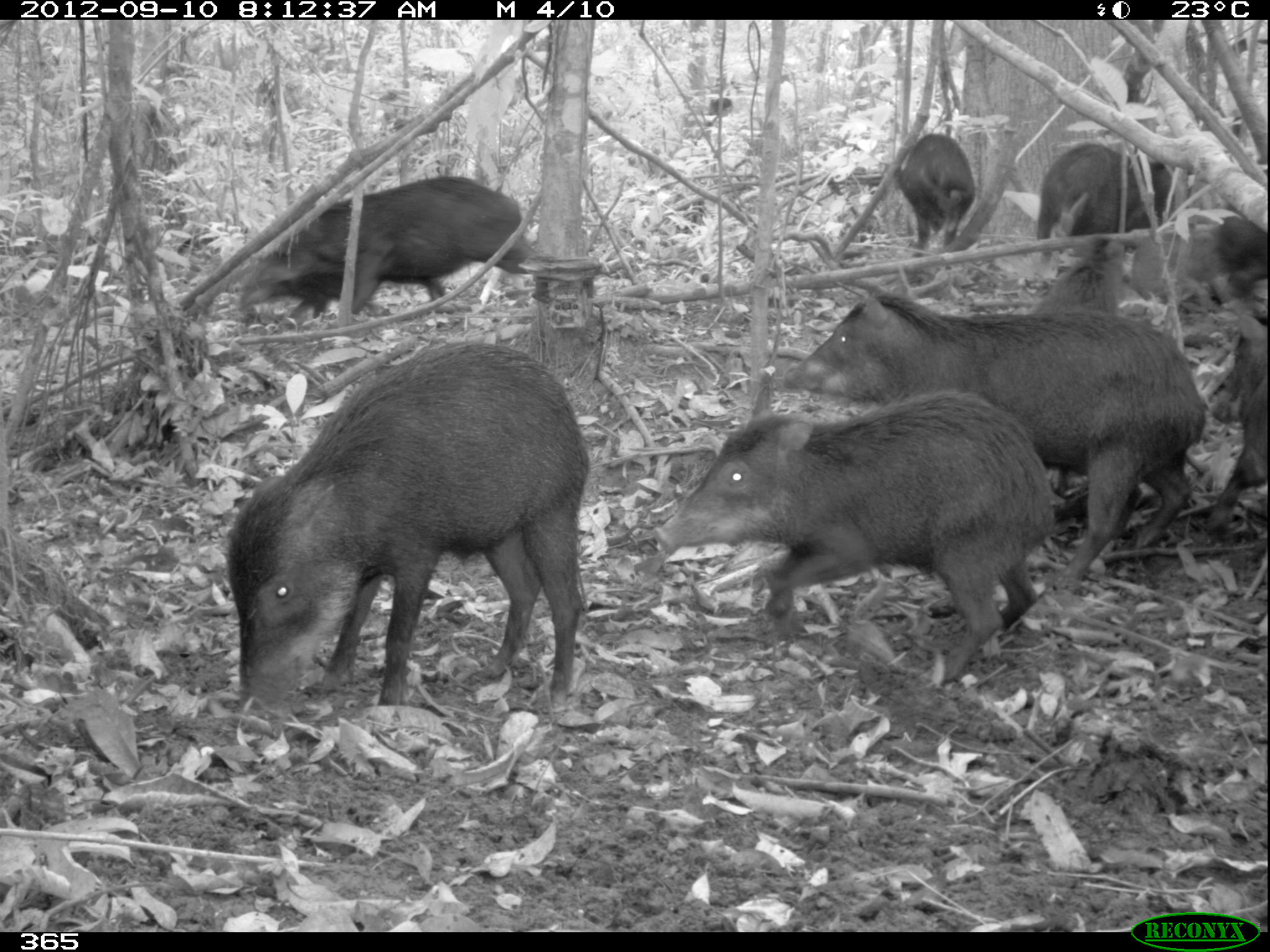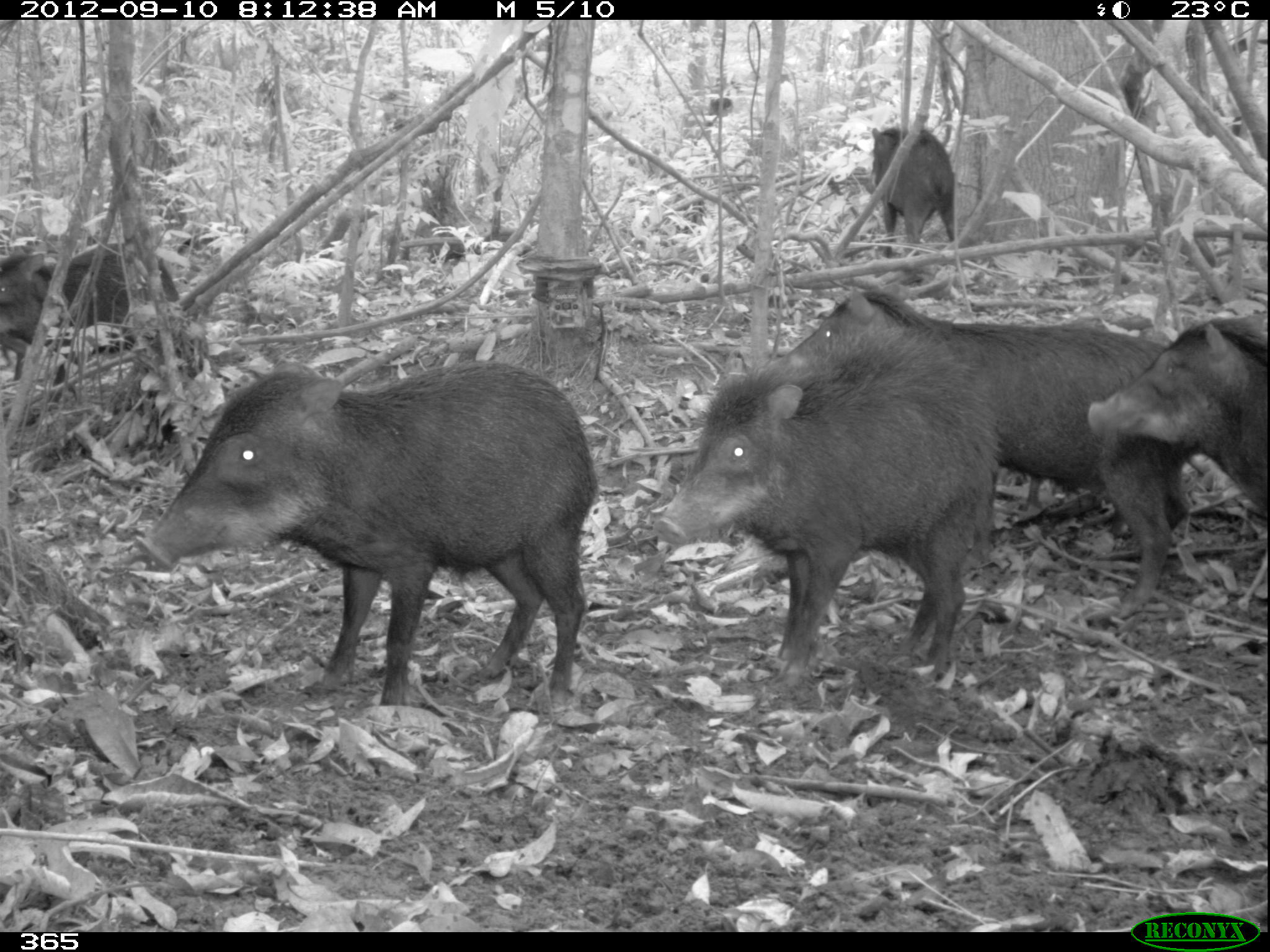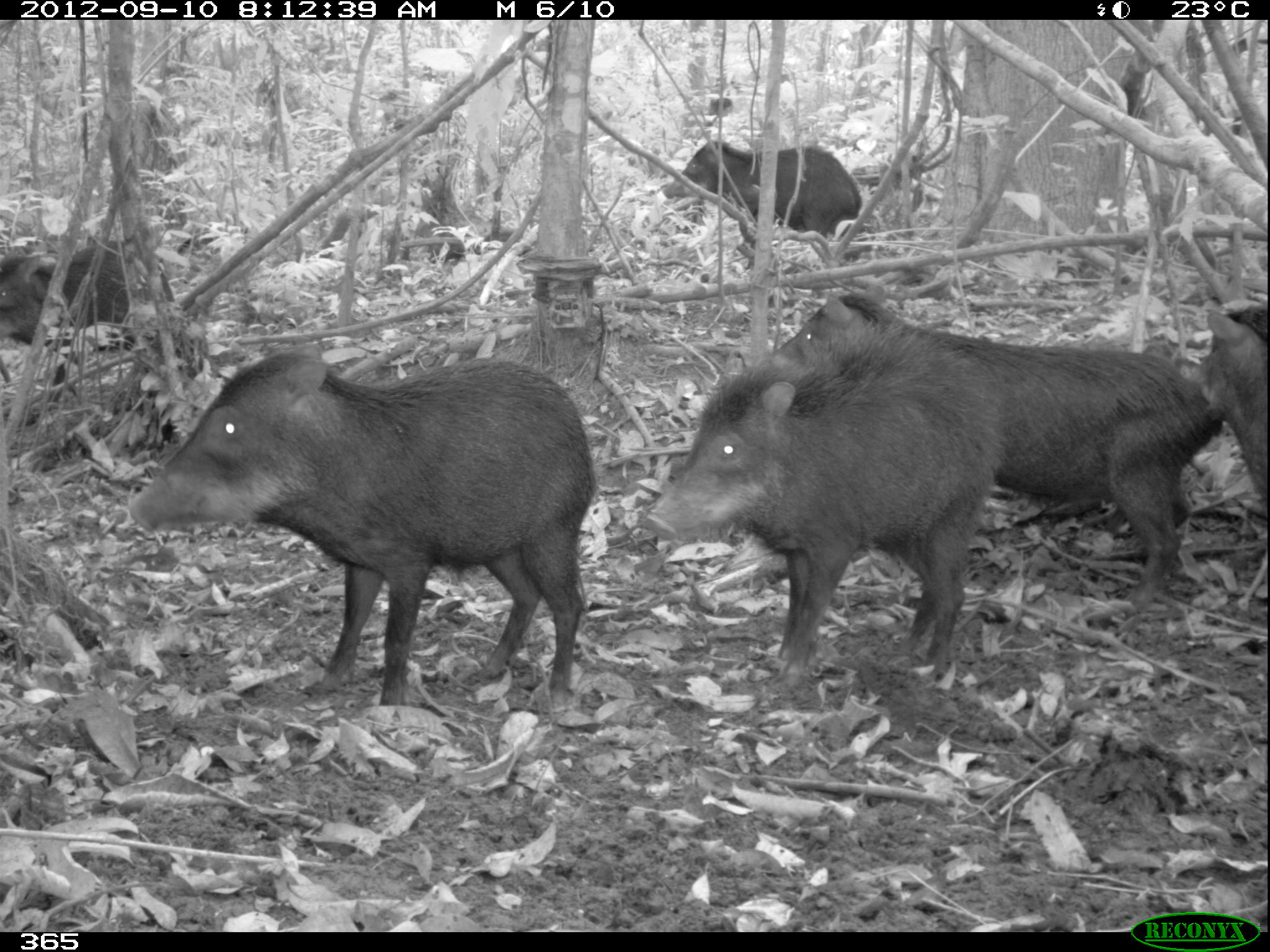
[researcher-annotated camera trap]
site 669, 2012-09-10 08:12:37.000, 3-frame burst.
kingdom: Animalia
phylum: Chordata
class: Mammalia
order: Artiodactyla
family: Tayassuidae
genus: Tayassu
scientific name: Tayassu pecari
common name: white-lipped peccary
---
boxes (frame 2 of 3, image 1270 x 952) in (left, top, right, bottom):
tayassu pecari: (130, 359, 601, 712); (774, 284, 1193, 619); (652, 324, 1001, 681); (1086, 316, 1270, 517); (0, 241, 178, 371); (870, 127, 954, 259)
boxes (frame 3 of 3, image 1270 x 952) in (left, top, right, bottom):
tayassu pecari: (127, 345, 596, 703); (768, 286, 1222, 610); (645, 323, 1004, 677); (0, 244, 180, 383); (662, 139, 861, 239); (1187, 305, 1267, 514)